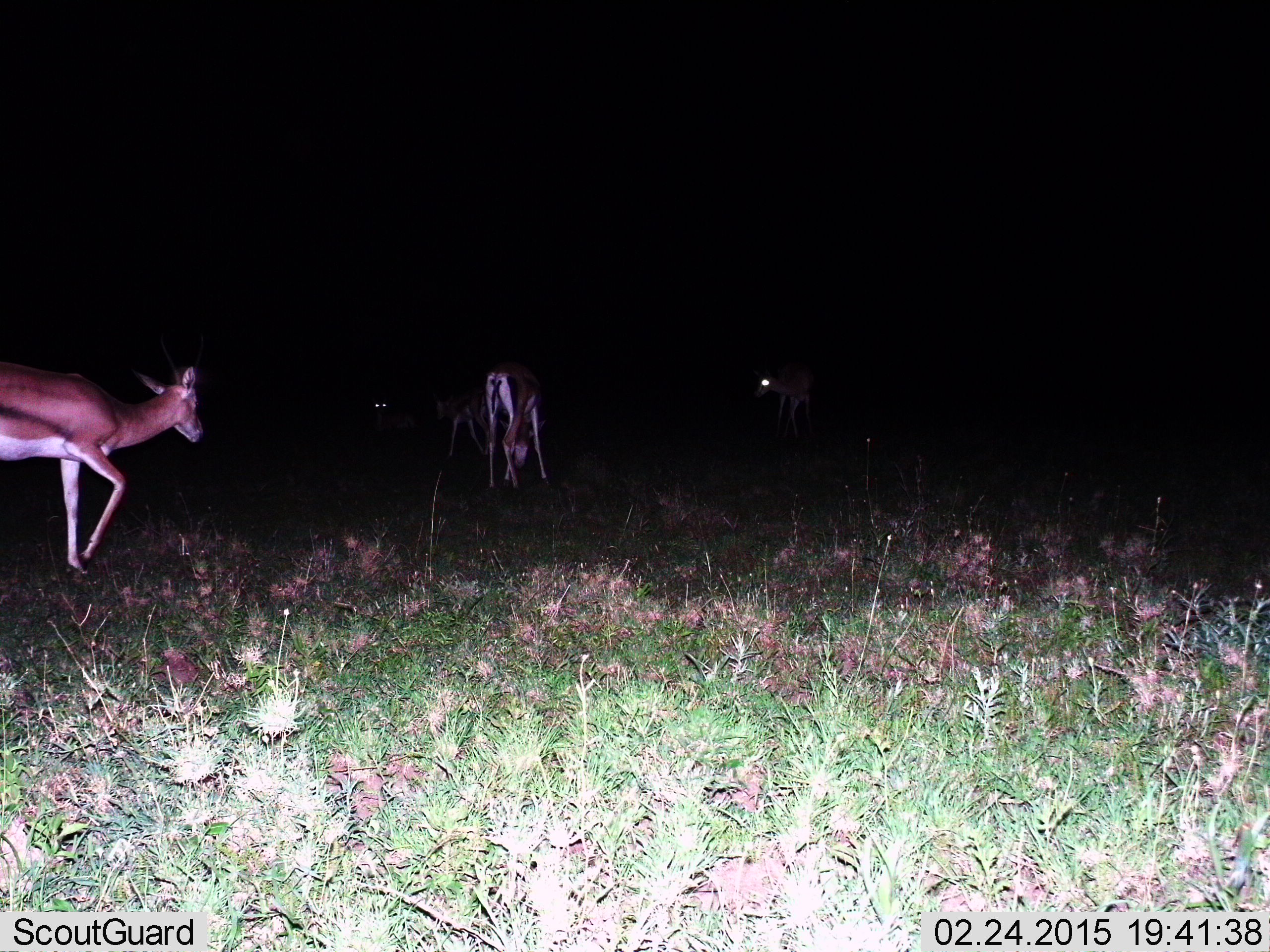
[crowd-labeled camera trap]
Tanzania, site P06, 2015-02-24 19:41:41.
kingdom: Animalia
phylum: Chordata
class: Mammalia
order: Artiodactyla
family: Bovidae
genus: Eudorcas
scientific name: Eudorcas thomsonii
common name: thomson's gazelle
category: gazellethomsons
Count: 4.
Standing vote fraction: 40%.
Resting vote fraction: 20%.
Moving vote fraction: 80%.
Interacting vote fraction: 0%.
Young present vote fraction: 10%.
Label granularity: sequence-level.